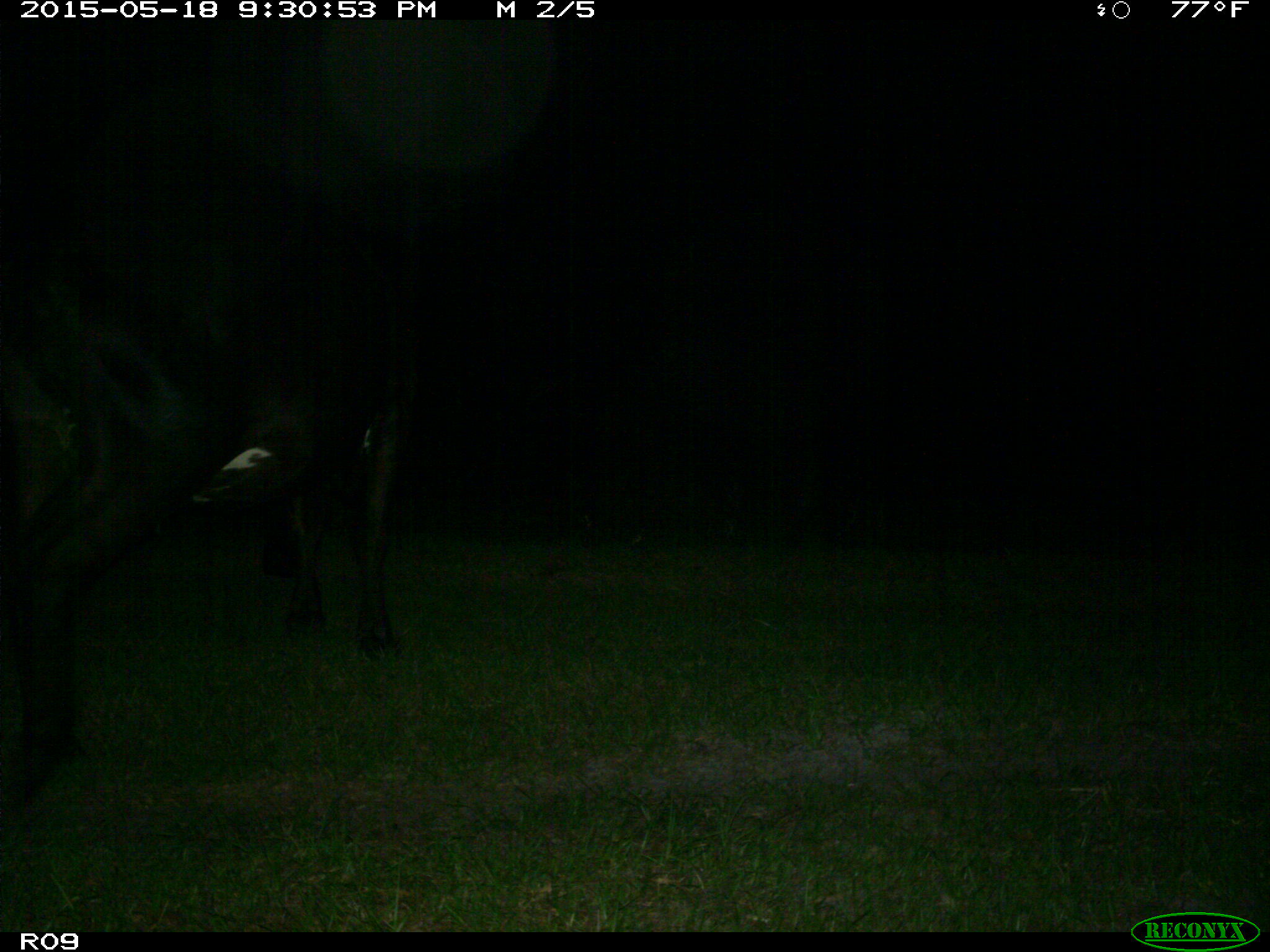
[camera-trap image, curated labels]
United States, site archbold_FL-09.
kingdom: Animalia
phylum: Chordata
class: Mammalia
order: Artiodactyla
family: Bovidae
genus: Bos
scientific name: Bos taurus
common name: domestic cow